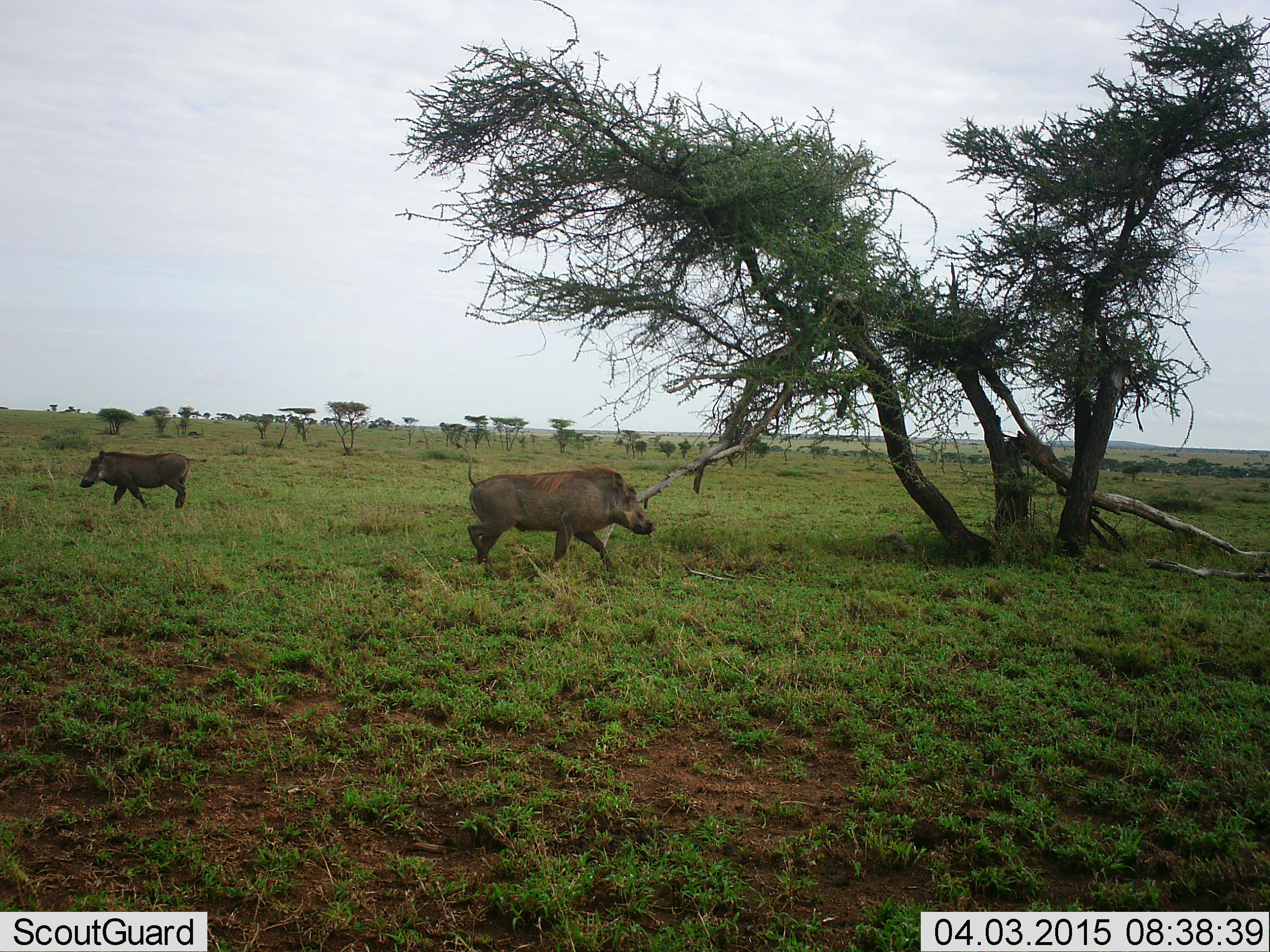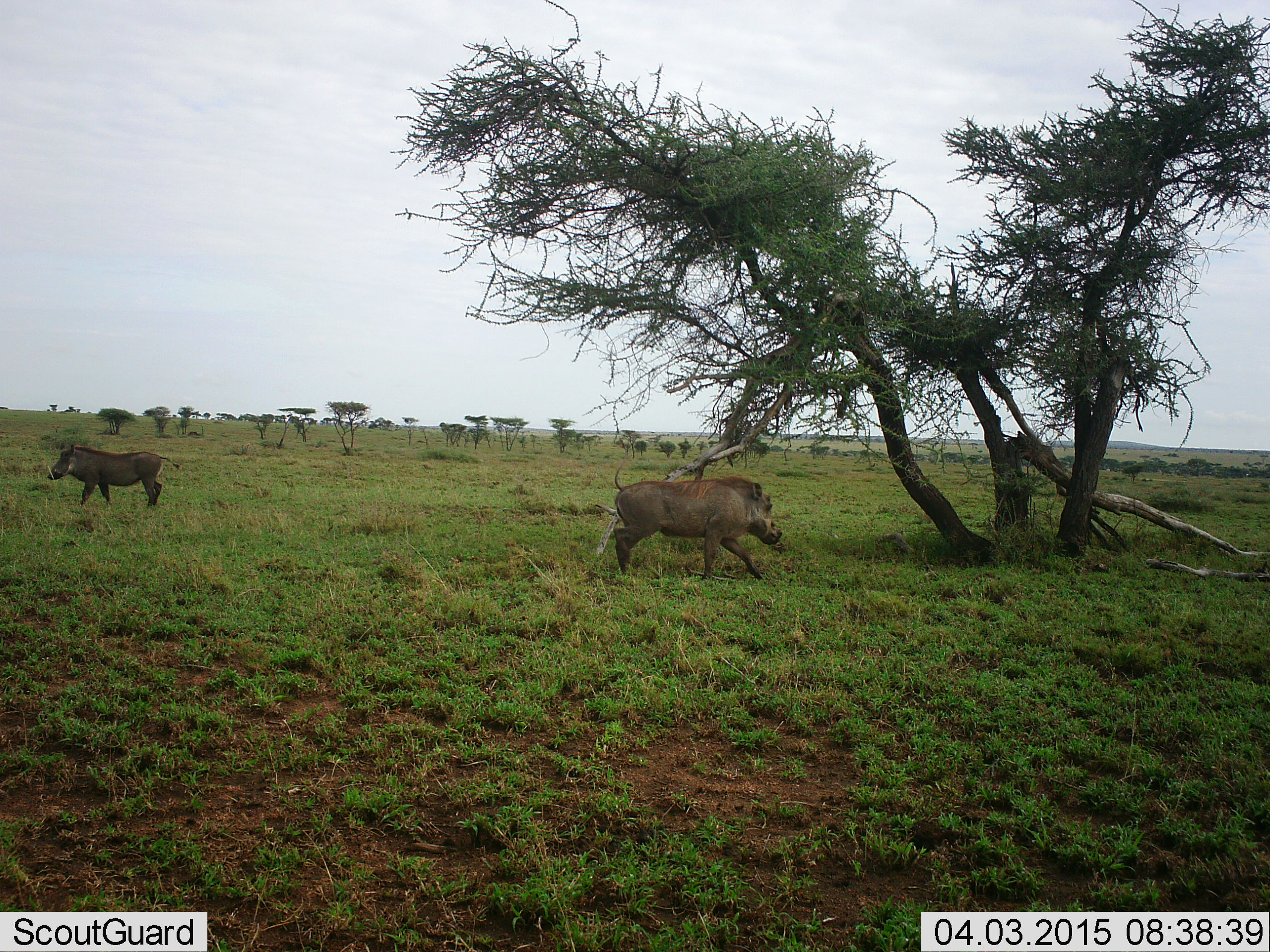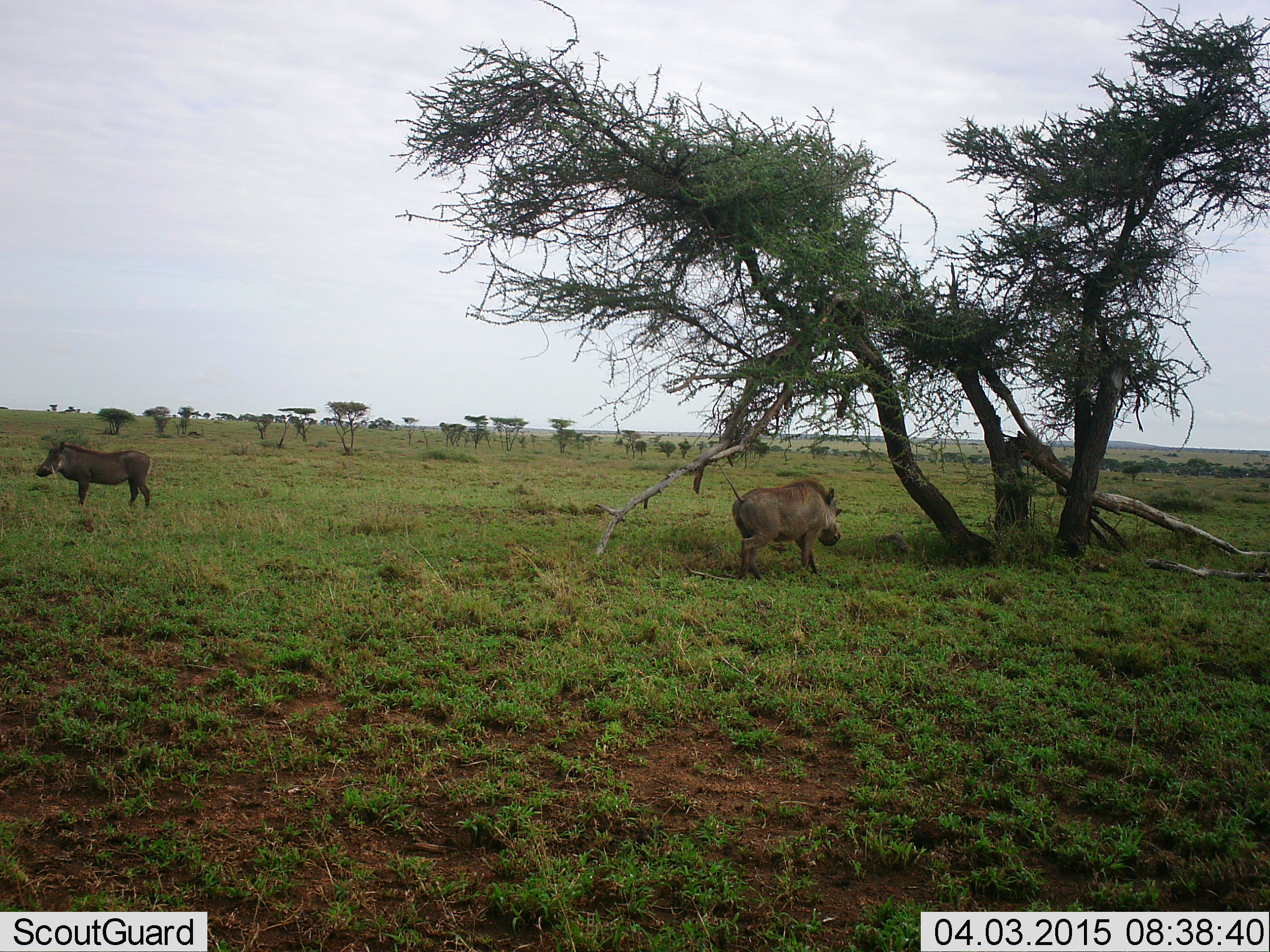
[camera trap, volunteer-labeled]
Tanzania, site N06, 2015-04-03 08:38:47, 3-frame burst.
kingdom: Animalia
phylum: Chordata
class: Mammalia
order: Artiodactyla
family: Suidae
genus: Phacochoerus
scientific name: Phacochoerus africanus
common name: warthog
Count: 2.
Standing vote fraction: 0%.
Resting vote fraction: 0%.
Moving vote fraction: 100%.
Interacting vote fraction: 0%.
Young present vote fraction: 0%.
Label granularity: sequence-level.